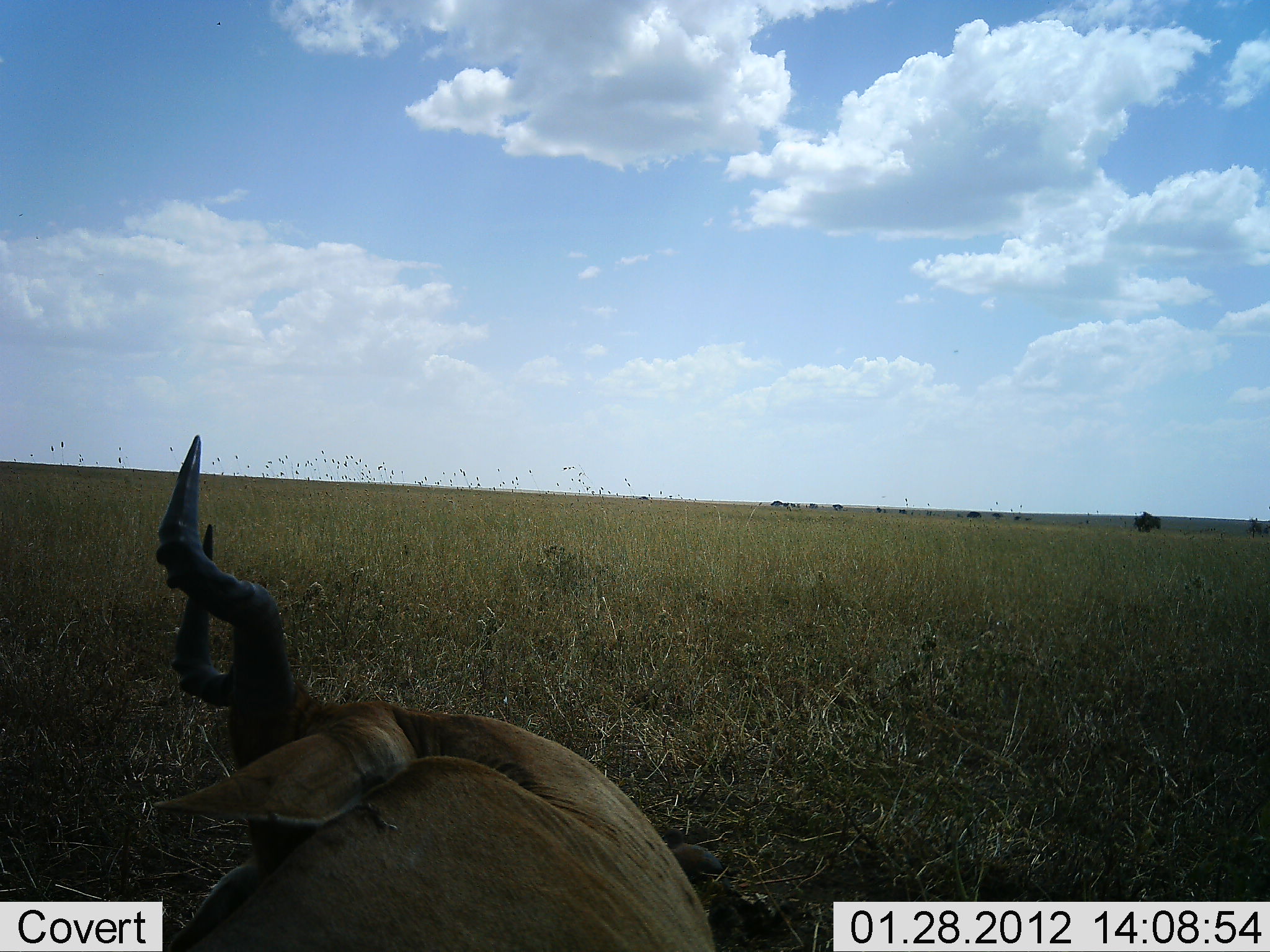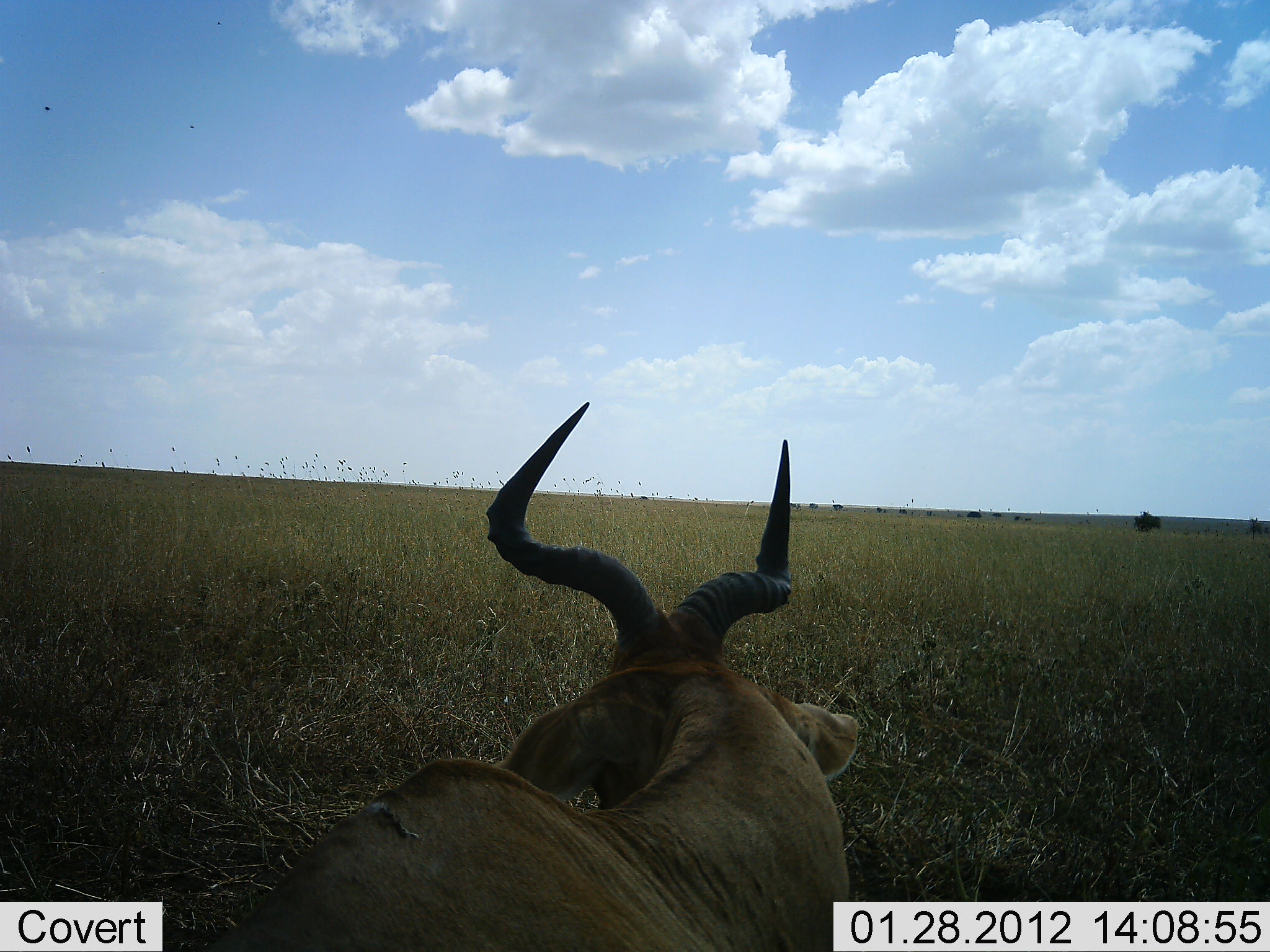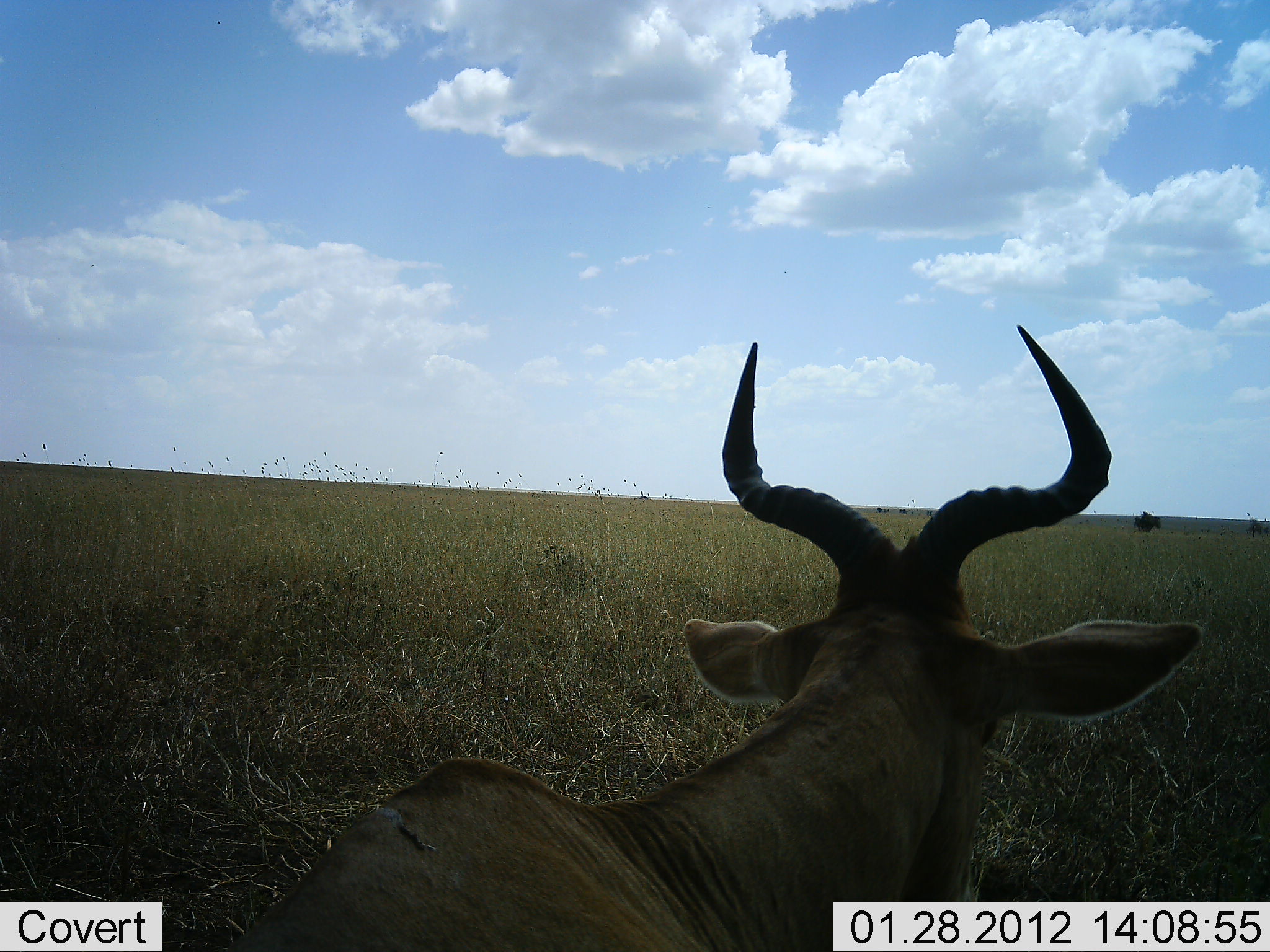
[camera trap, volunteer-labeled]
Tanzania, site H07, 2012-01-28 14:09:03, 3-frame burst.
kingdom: Animalia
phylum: Chordata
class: Mammalia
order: Artiodactyla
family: Bovidae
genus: Alcelaphus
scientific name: Alcelaphus buselaphus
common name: hartebeest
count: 1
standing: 20%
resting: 80%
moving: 7%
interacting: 0%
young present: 0%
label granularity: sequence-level